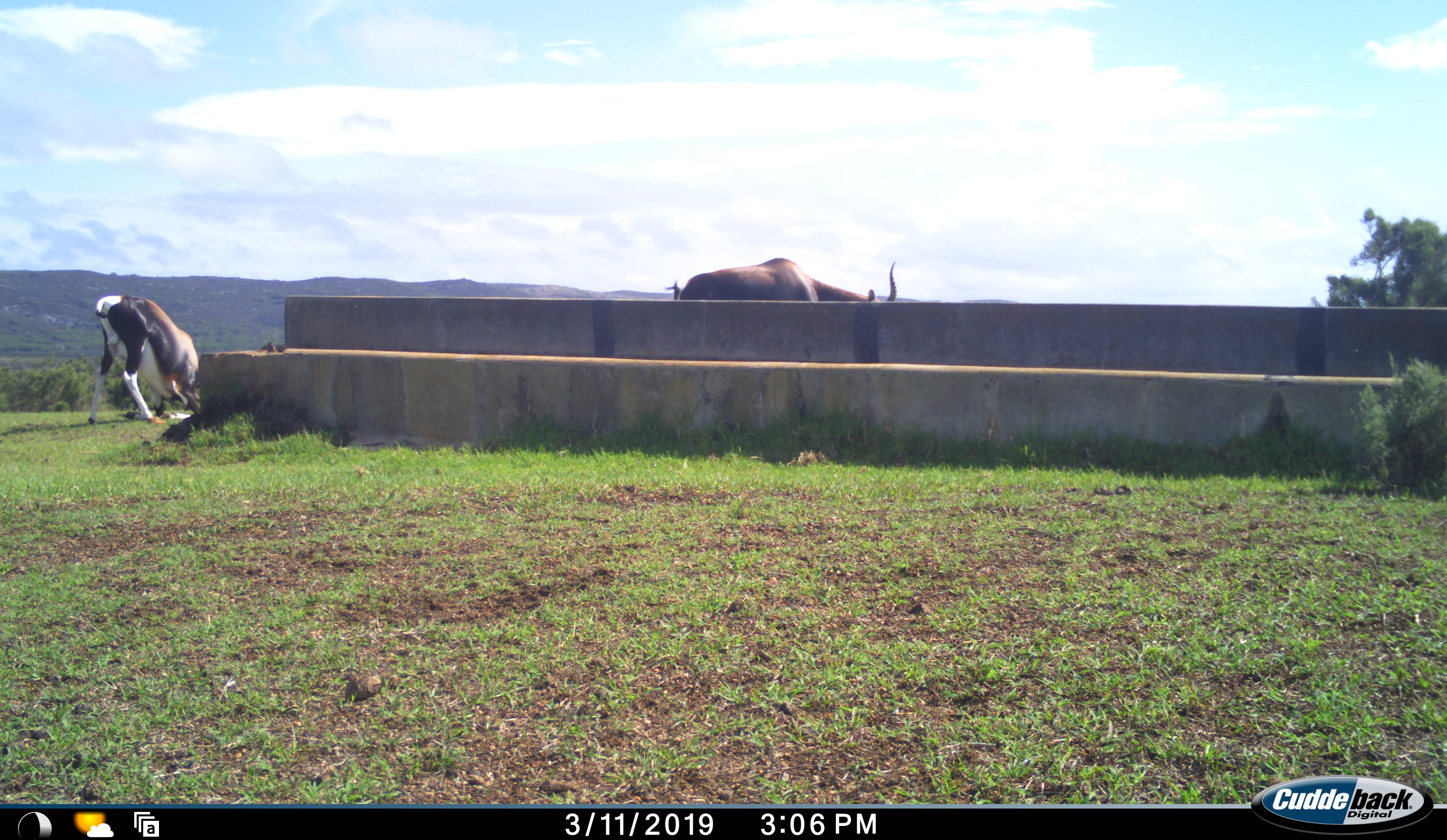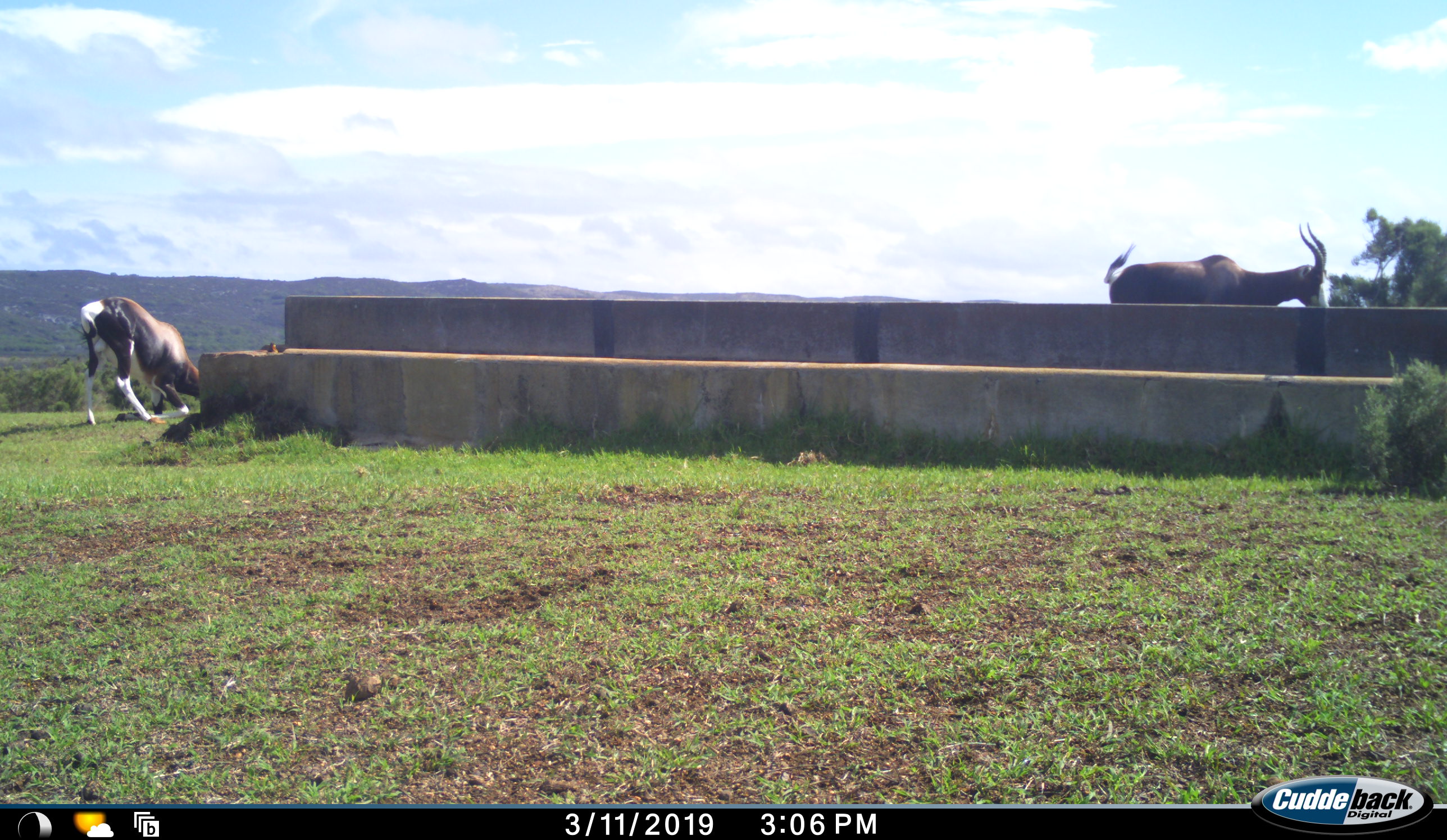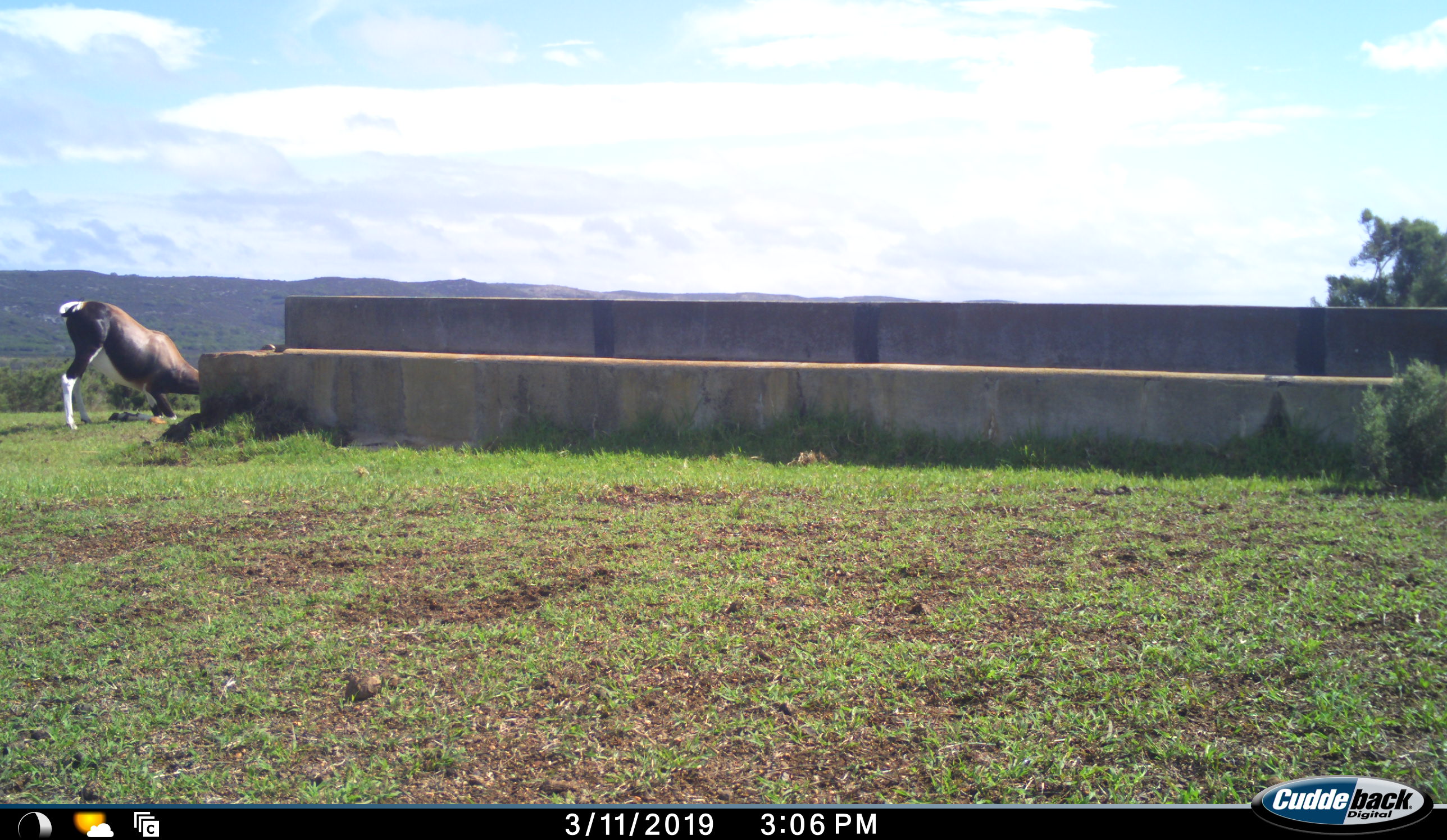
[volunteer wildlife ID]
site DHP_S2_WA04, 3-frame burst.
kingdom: Animalia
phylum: Chordata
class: Mammalia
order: Artiodactyla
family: Bovidae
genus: Damaliscus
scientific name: Damaliscus pygargus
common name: bontebok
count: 2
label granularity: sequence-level